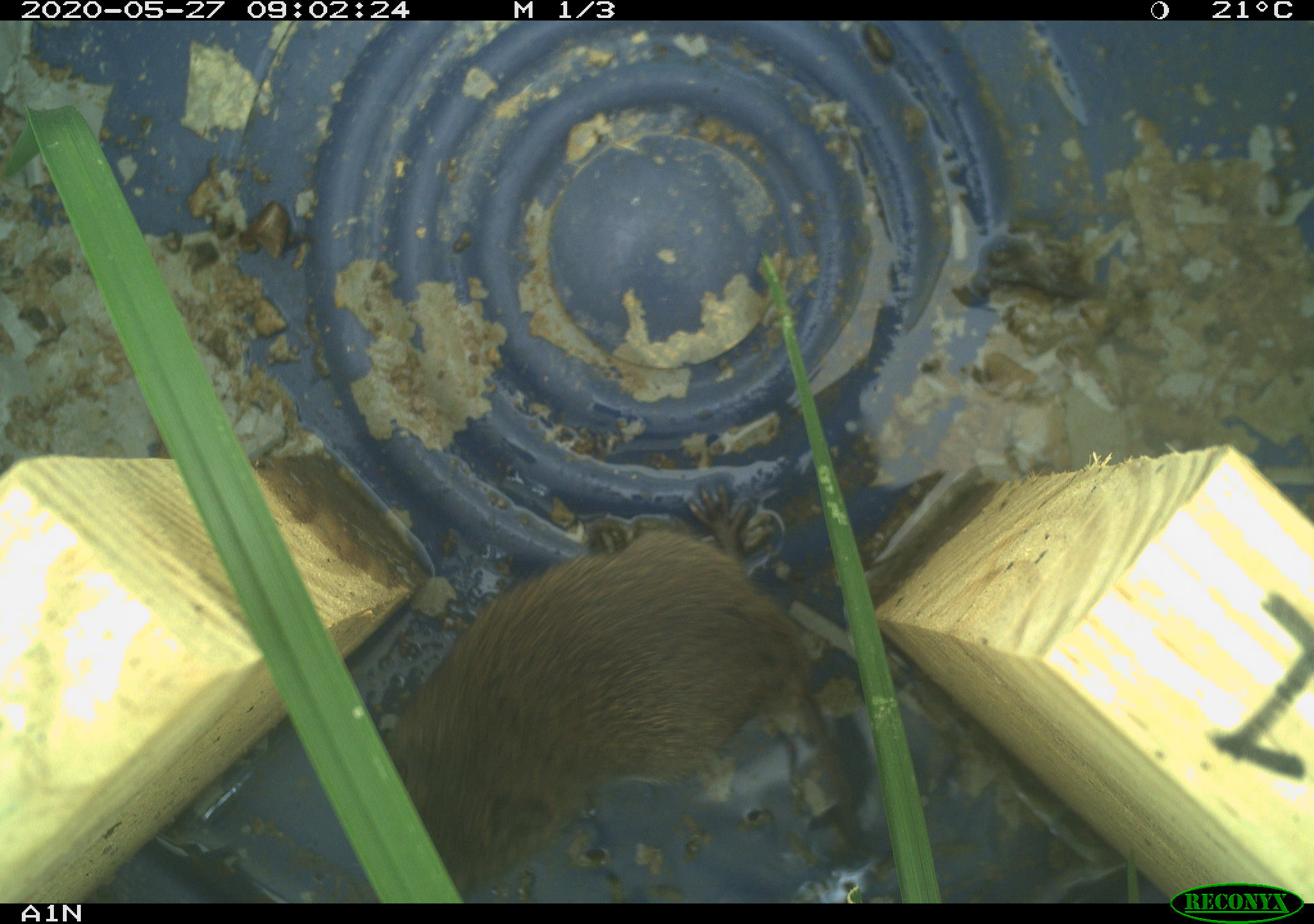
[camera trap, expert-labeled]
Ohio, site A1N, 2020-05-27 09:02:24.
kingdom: Animalia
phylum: Chordata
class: Mammalia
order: Rodentia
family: Cricetidae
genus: Microtus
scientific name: Microtus pennsylvanicus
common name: meadow vole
Meadow vole (Microtus pennsylvanicus).